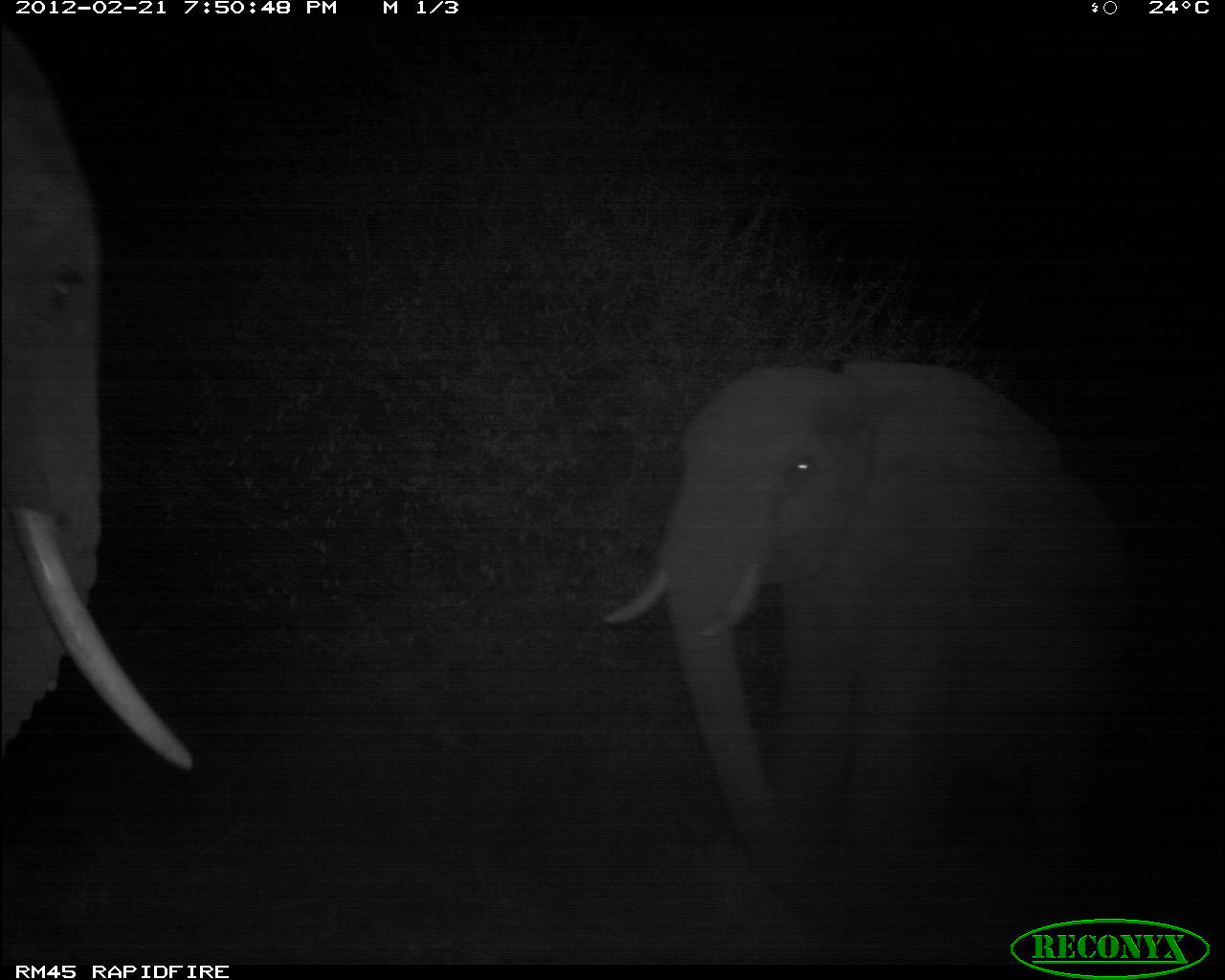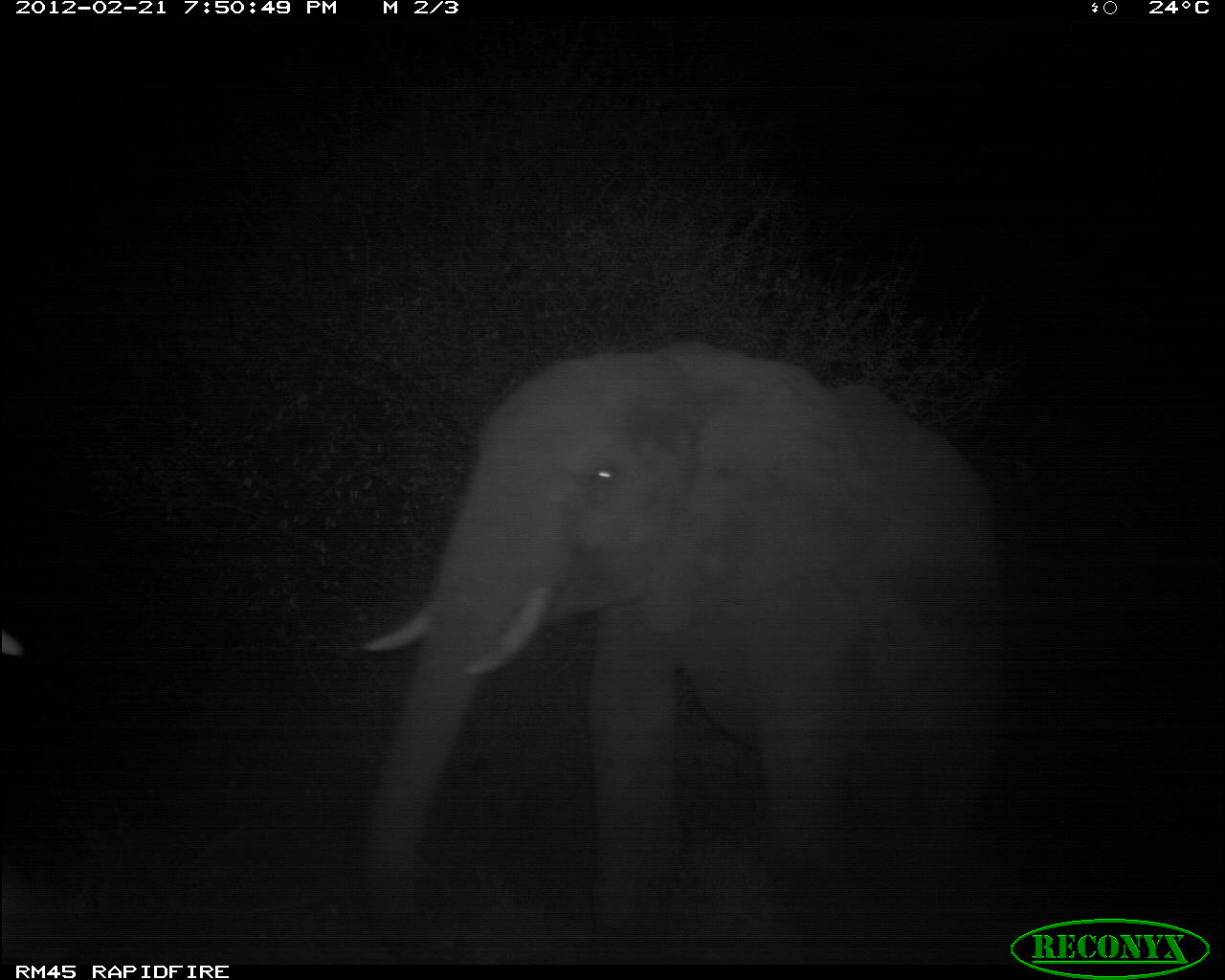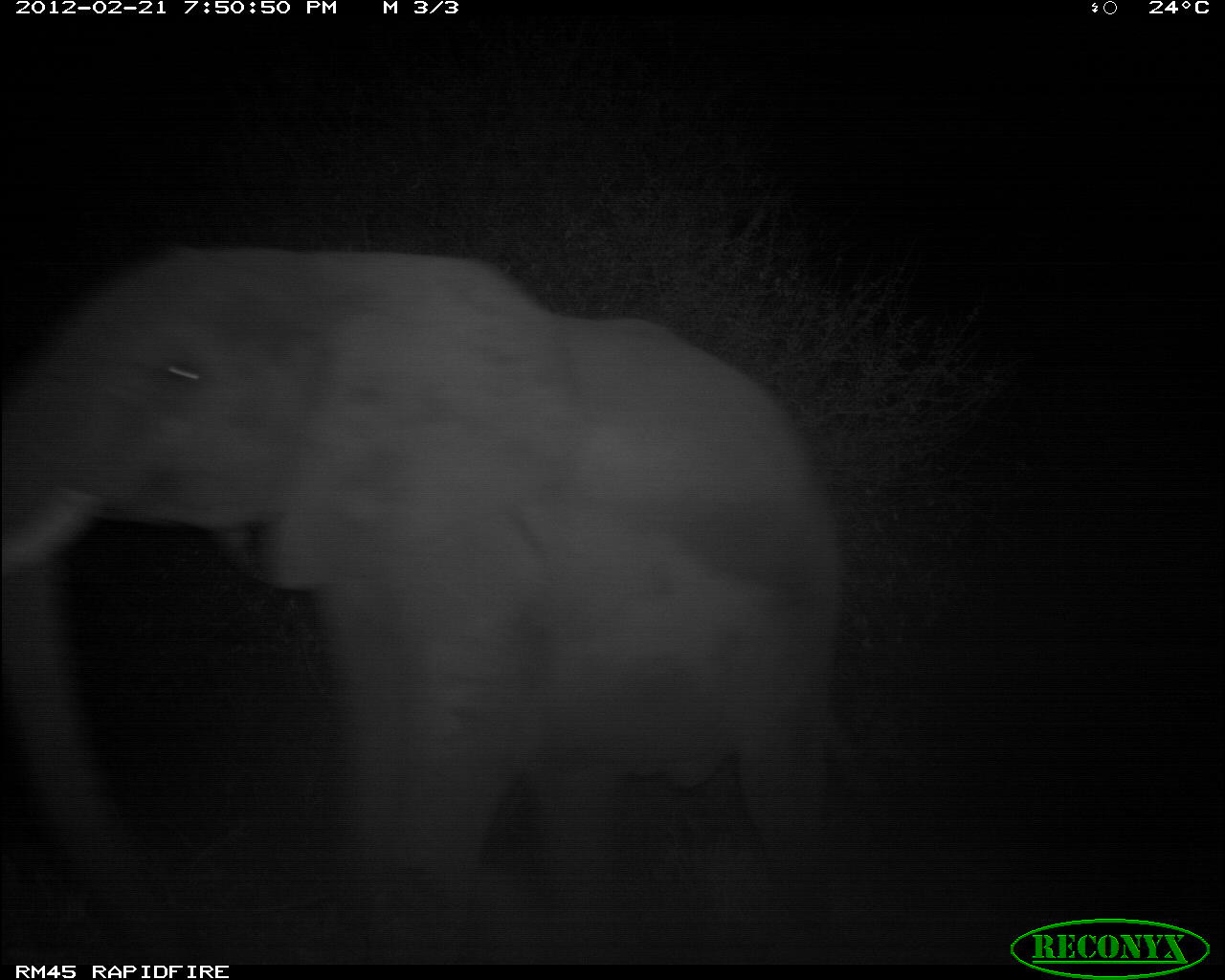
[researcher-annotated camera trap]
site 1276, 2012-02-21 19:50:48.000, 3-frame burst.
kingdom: Animalia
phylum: Chordata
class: Mammalia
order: Proboscidea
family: Elephantidae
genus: Loxodonta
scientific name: Loxodonta africana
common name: african bush elephant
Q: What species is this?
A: Loxodonta africana (african bush elephant).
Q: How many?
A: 2.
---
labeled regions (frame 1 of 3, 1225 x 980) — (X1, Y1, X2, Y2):
loxodonta africana: (595, 355, 1135, 932); (0, 24, 196, 772)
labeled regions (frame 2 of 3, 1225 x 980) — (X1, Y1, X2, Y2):
loxodonta africana: (362, 345, 1025, 967)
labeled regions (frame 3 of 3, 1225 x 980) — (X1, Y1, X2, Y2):
loxodonta africana: (0, 245, 855, 965)